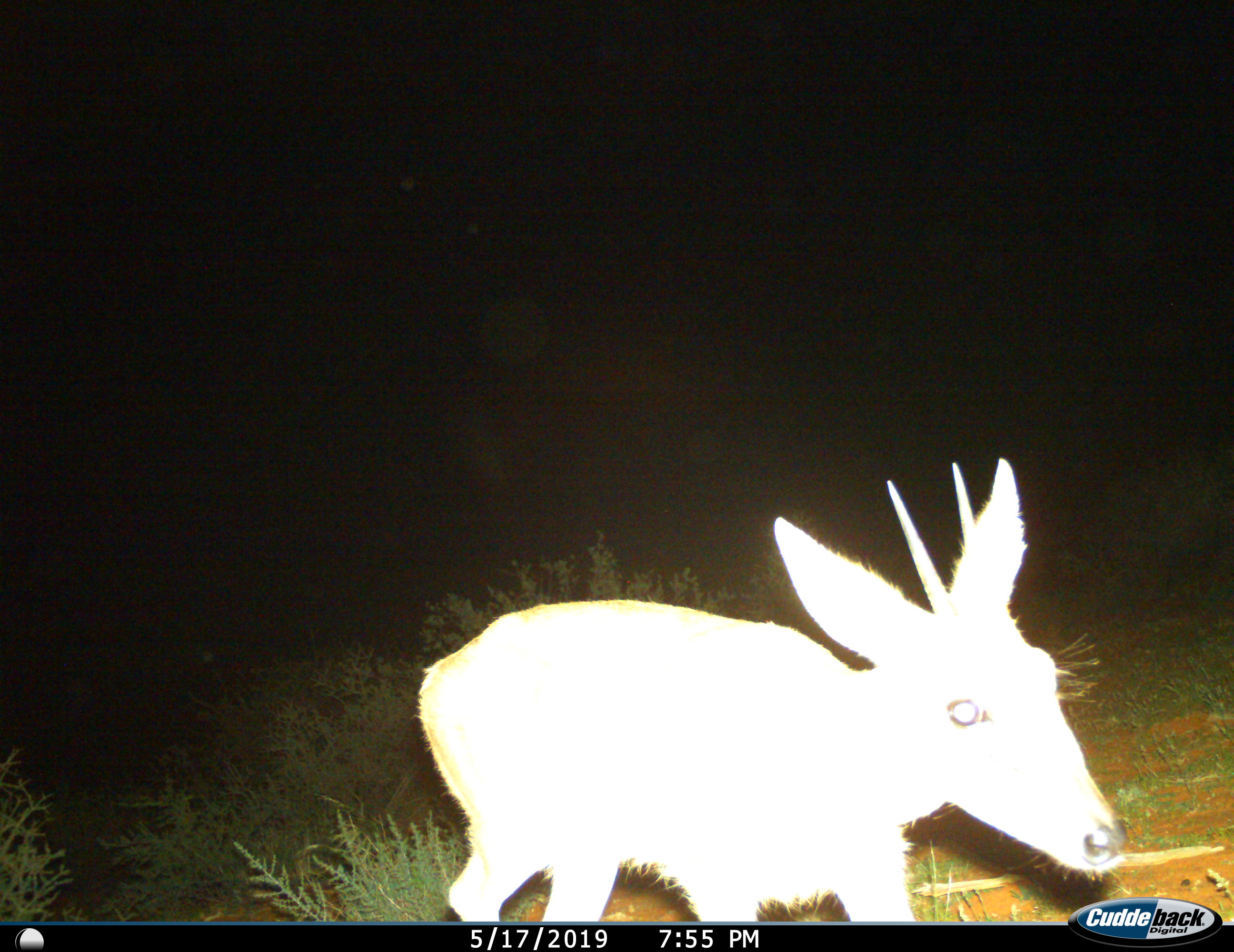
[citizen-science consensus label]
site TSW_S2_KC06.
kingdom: Animalia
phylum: Chordata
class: Mammalia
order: Artiodactyla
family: Bovidae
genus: Sylvicapra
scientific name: Sylvicapra grimmia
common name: common duiker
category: duikercommongrey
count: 1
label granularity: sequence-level